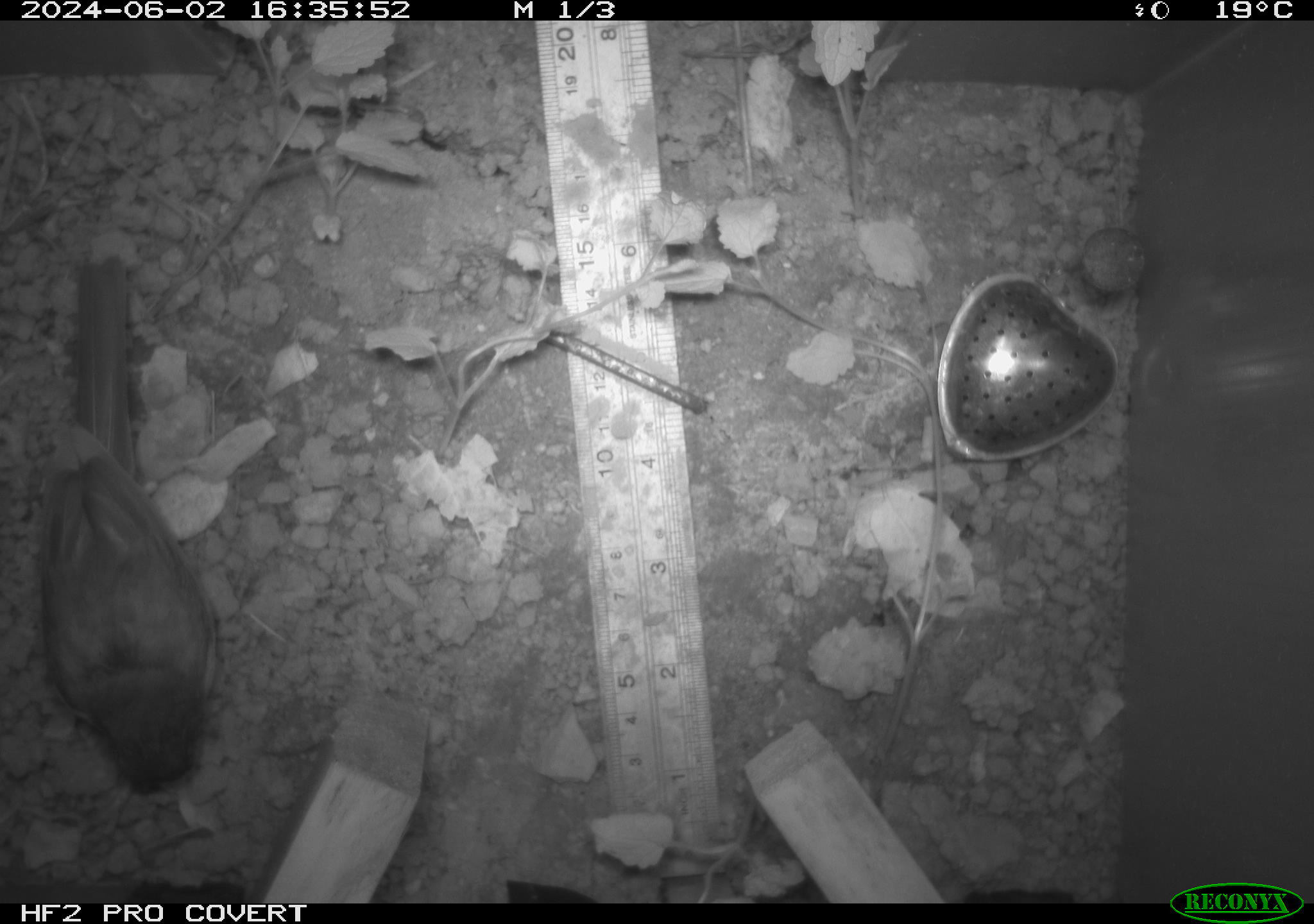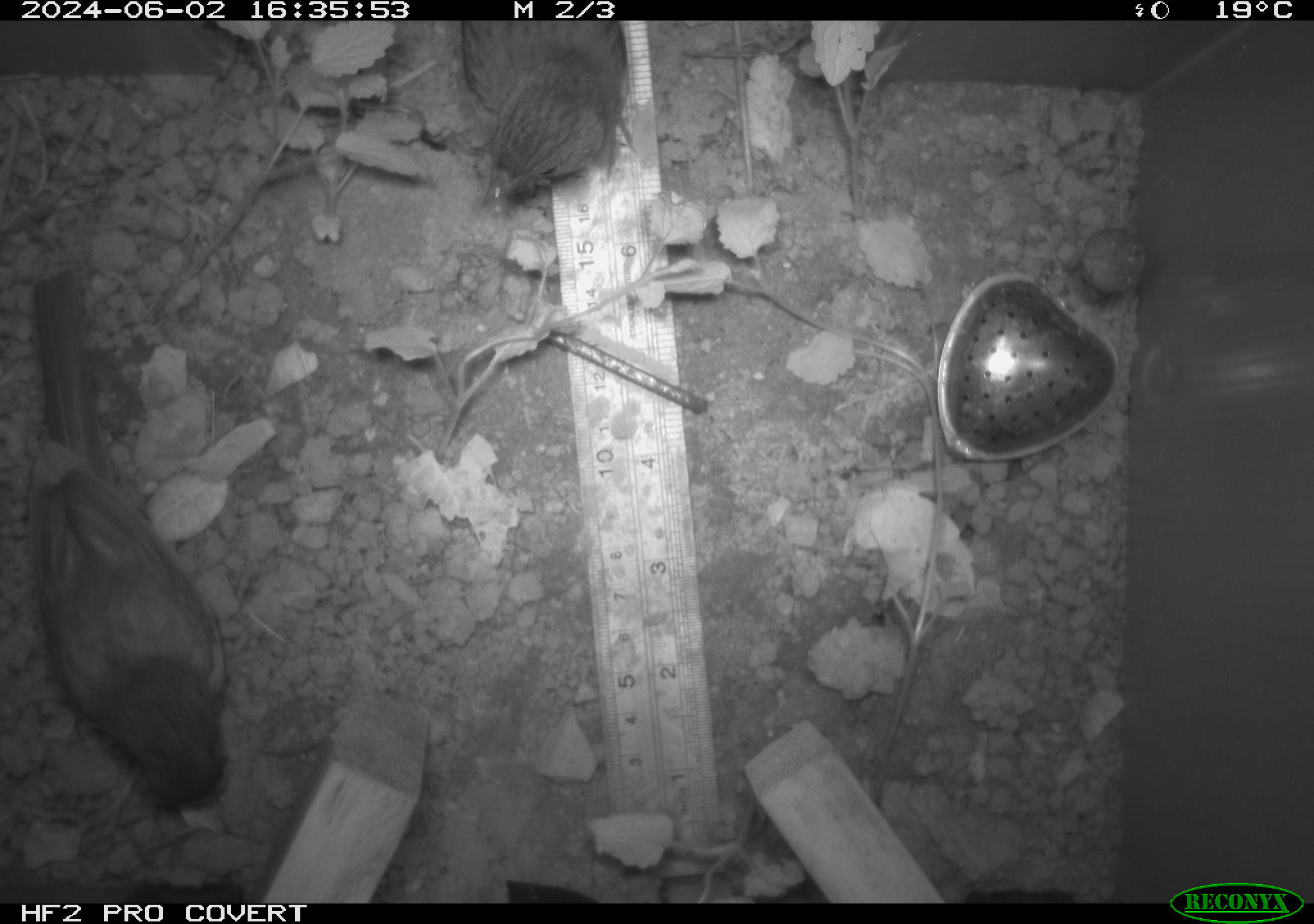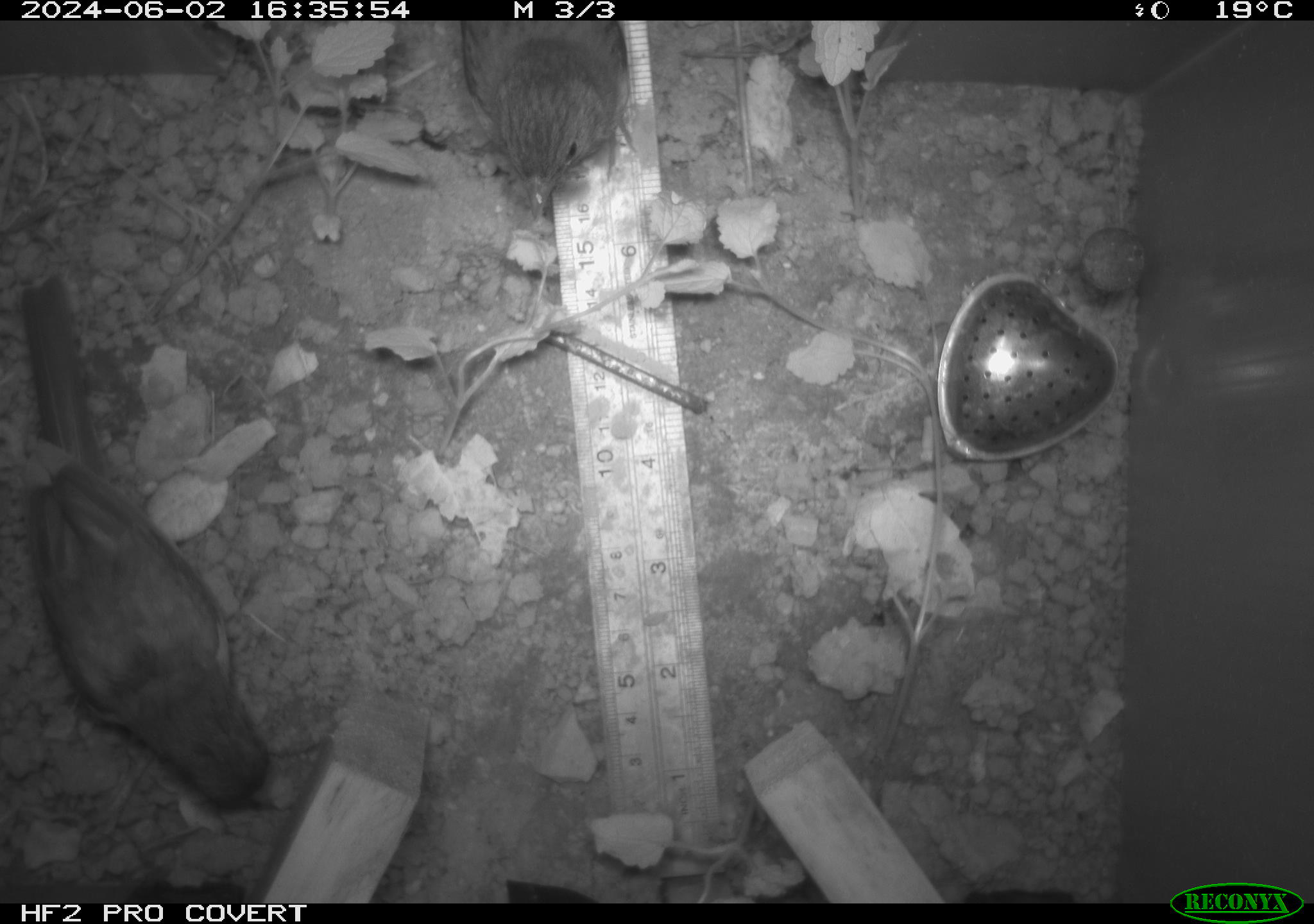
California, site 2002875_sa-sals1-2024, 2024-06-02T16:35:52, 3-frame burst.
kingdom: Animalia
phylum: Chordata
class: Aves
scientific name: Aves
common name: bird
Bird (Aves).